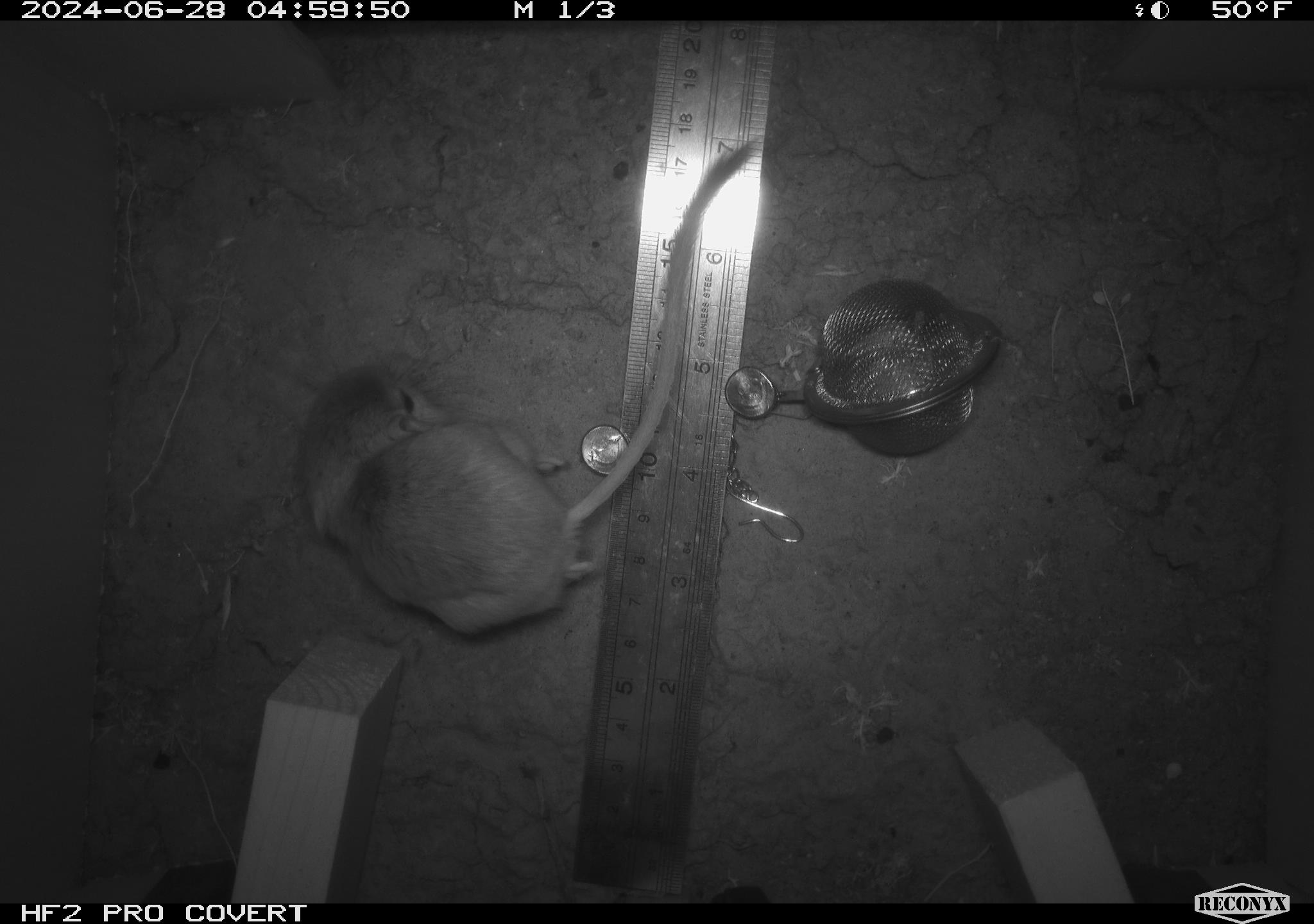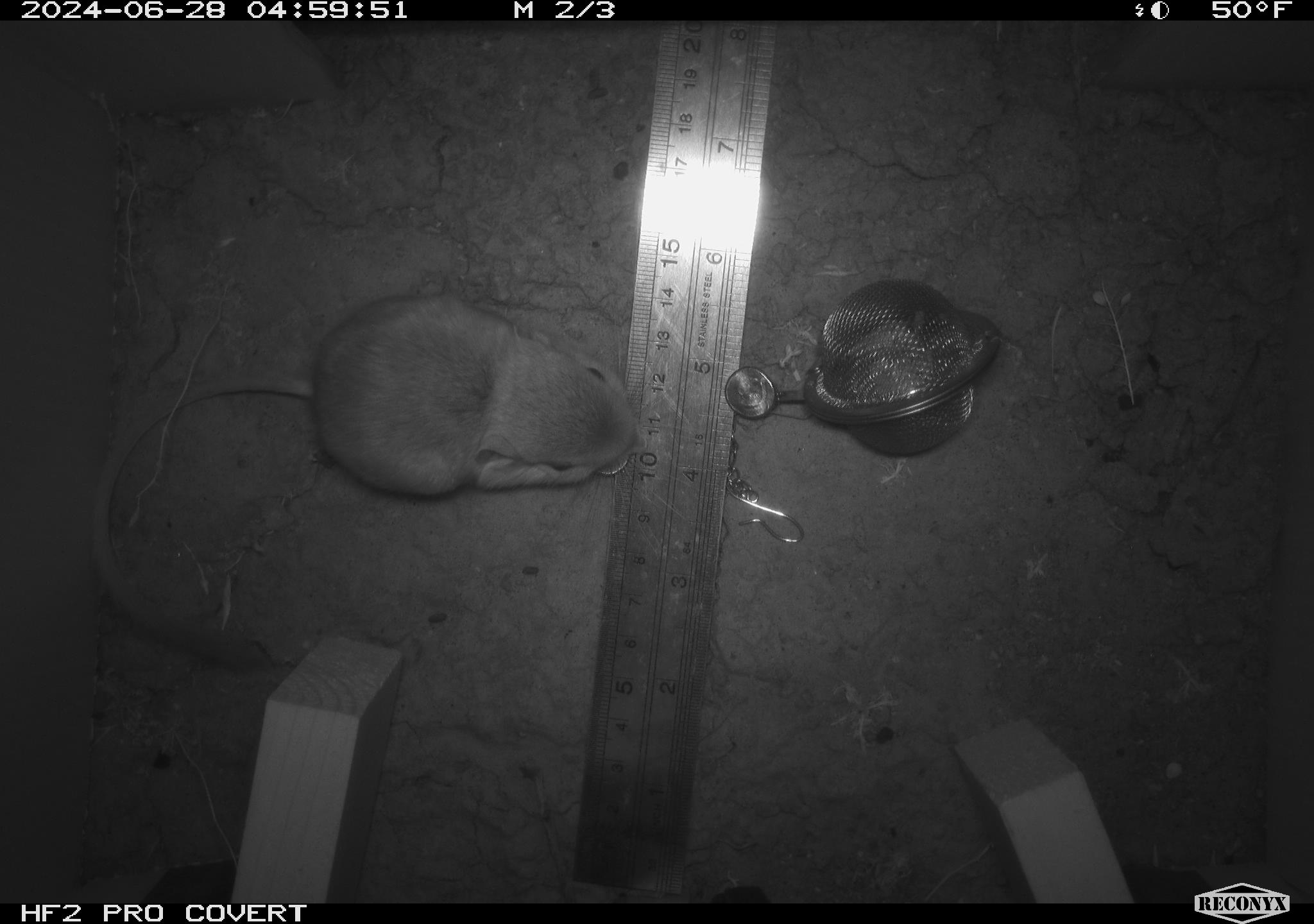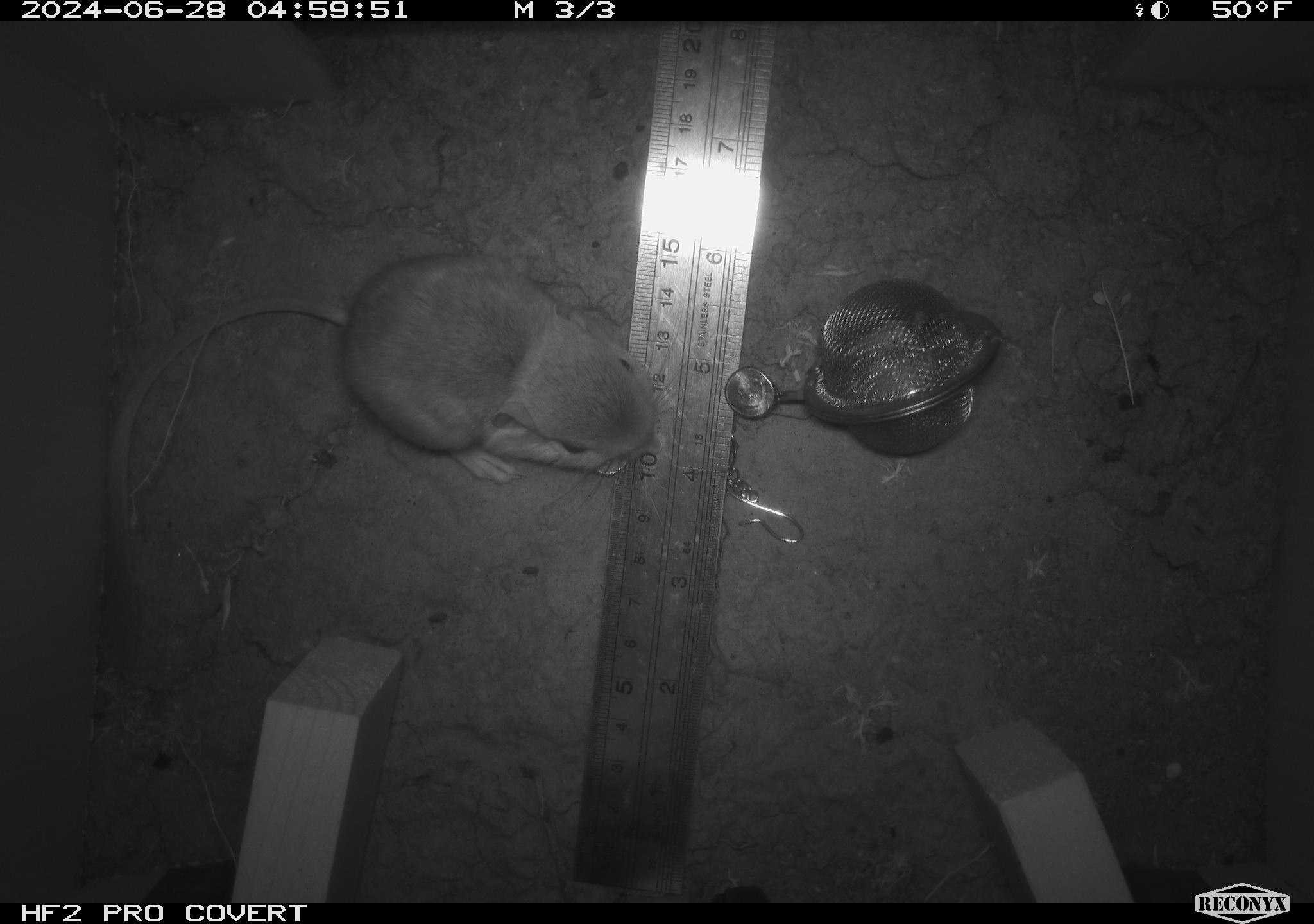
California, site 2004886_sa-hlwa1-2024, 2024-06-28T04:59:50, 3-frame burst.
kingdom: Animalia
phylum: Chordata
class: Mammalia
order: Rodentia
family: Heteromyidae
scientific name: Heteromyidae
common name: kangaroo rats and pocket mice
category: heteromyidae family